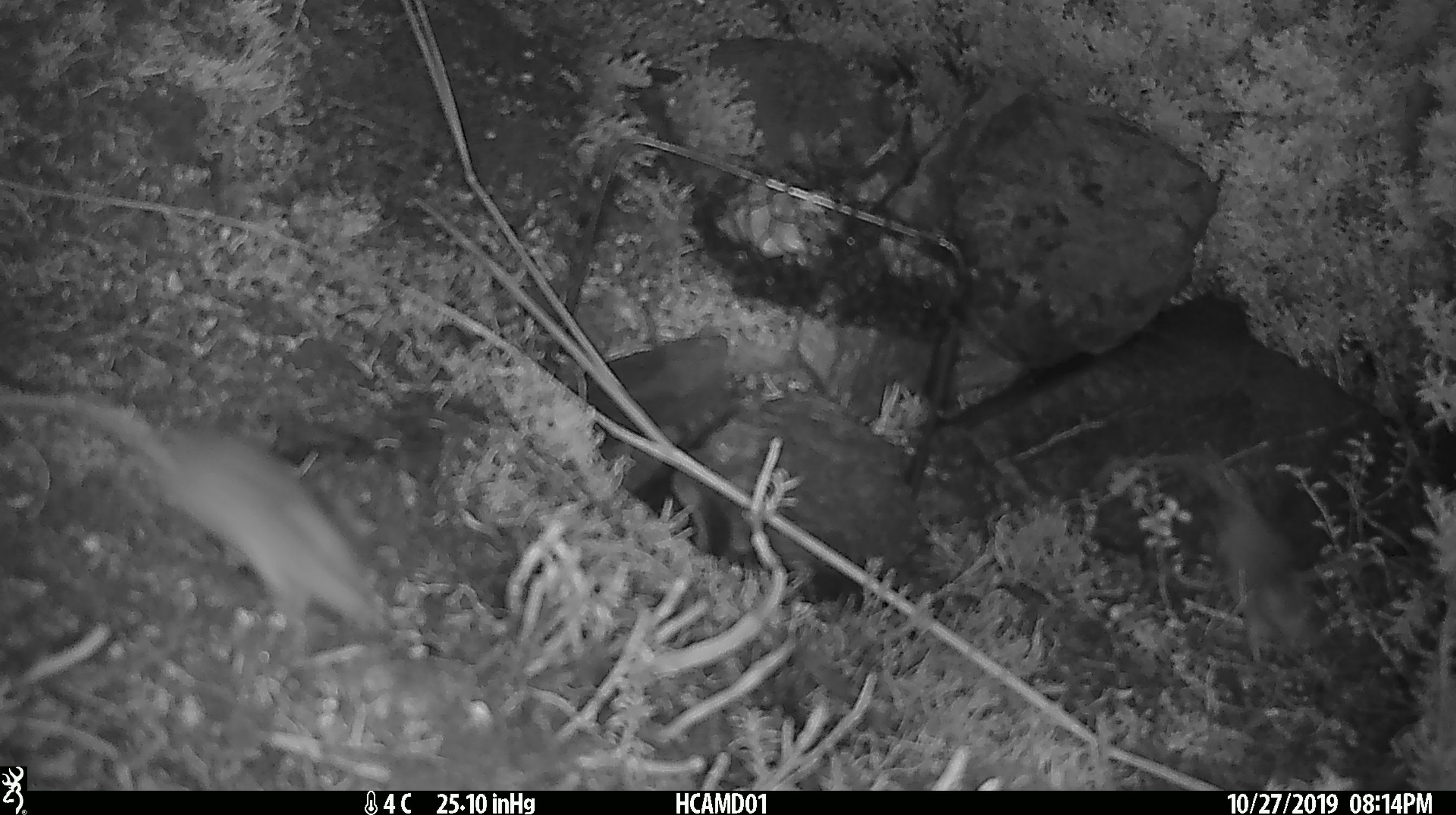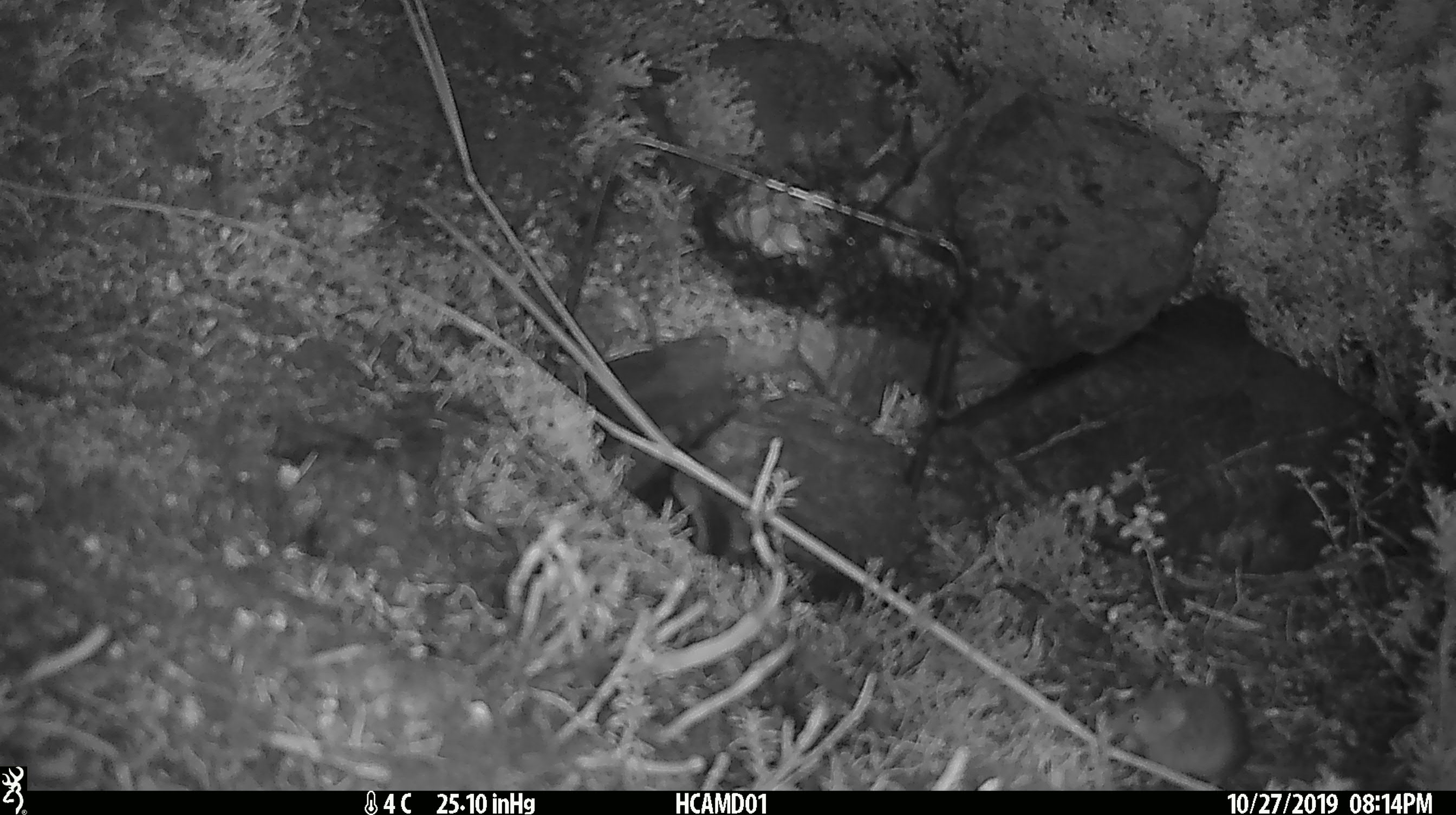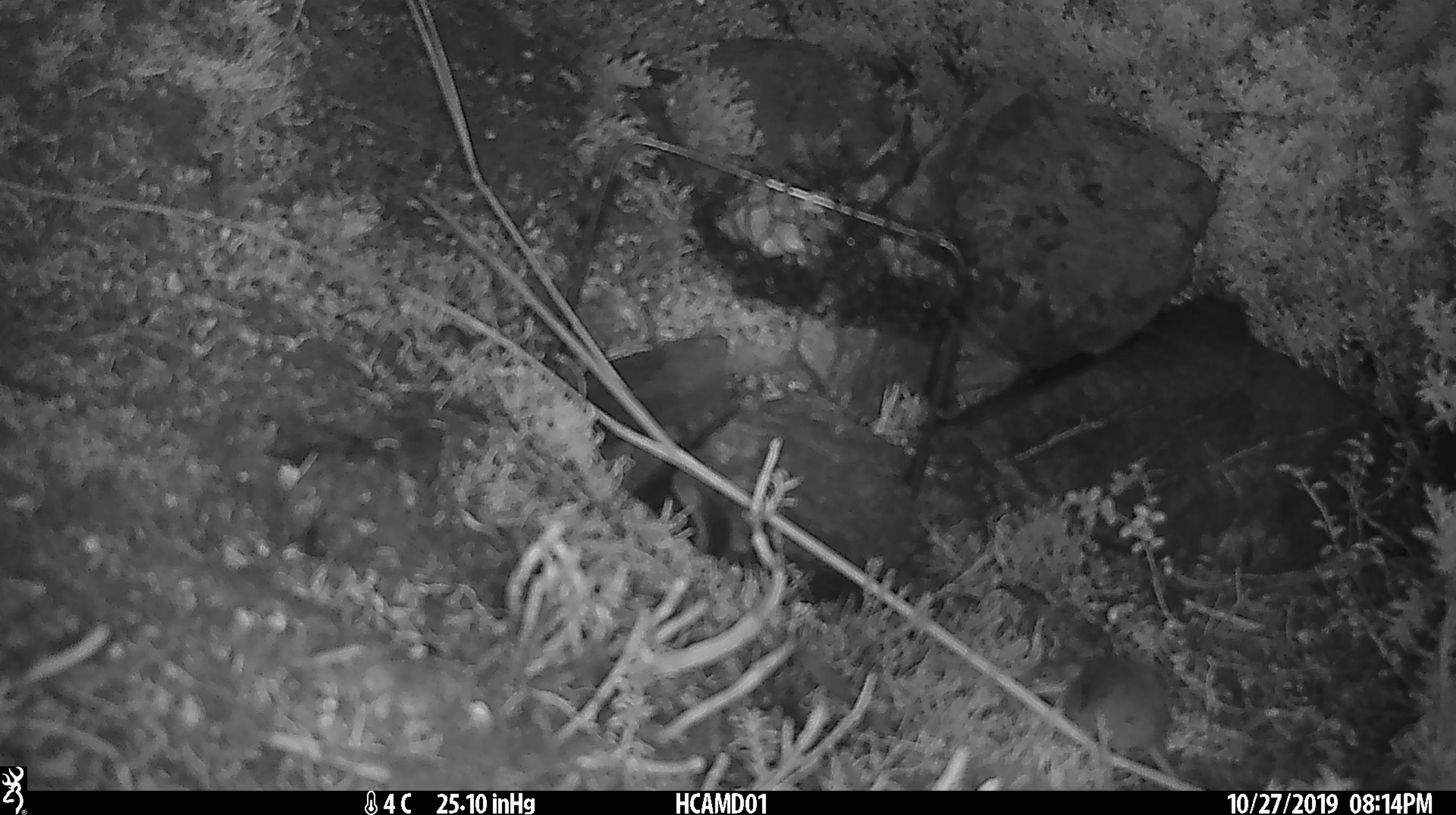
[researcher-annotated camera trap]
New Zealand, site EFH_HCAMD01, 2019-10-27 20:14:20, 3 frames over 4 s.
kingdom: Animalia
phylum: Chordata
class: Mammalia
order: Rodentia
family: Muridae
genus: Mus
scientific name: Mus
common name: mouse